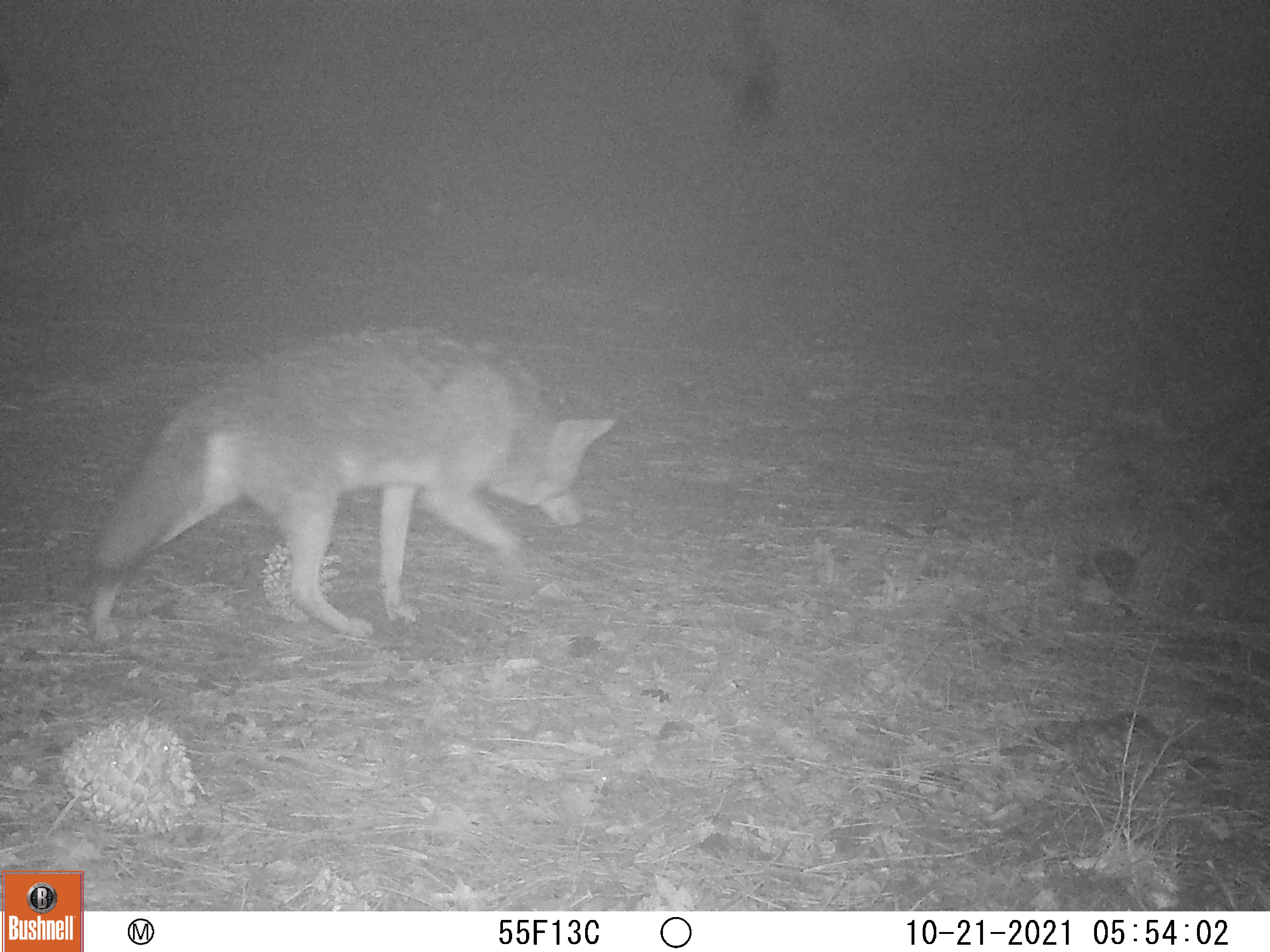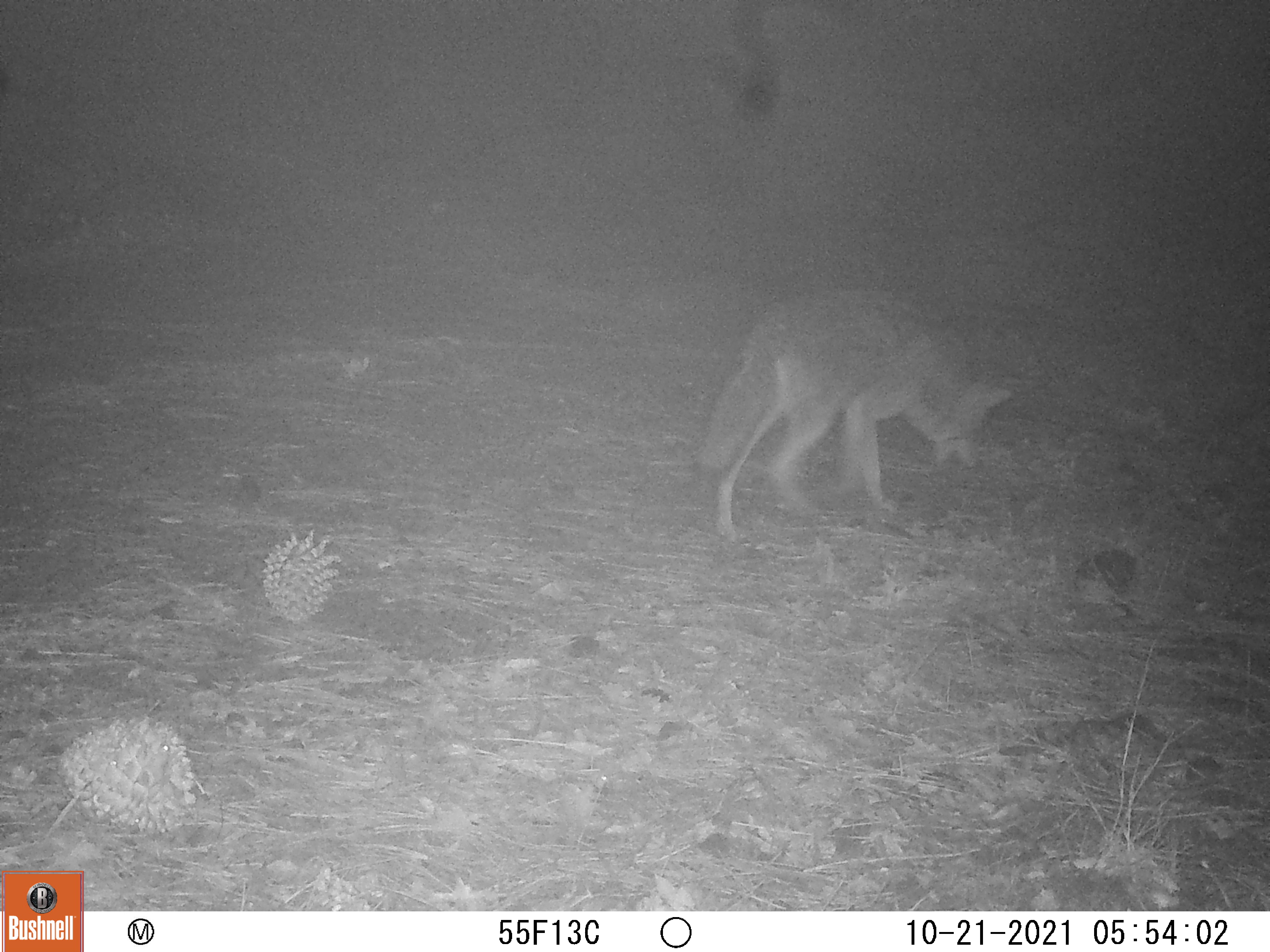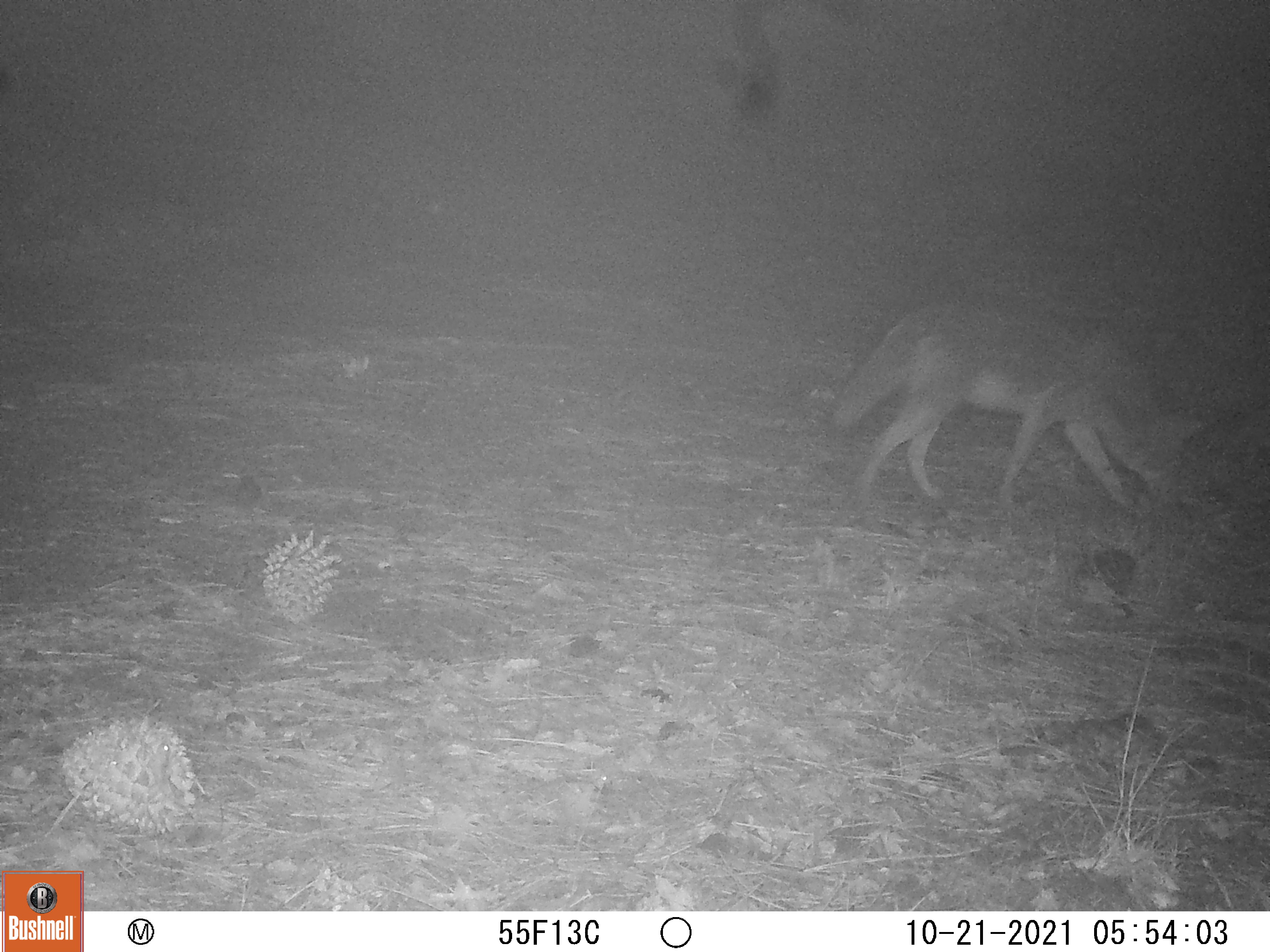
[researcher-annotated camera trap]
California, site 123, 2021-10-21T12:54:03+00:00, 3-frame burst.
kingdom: Animalia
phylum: Chordata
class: Mammalia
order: Carnivora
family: Canidae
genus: Canis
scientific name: Canis latrans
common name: coyote